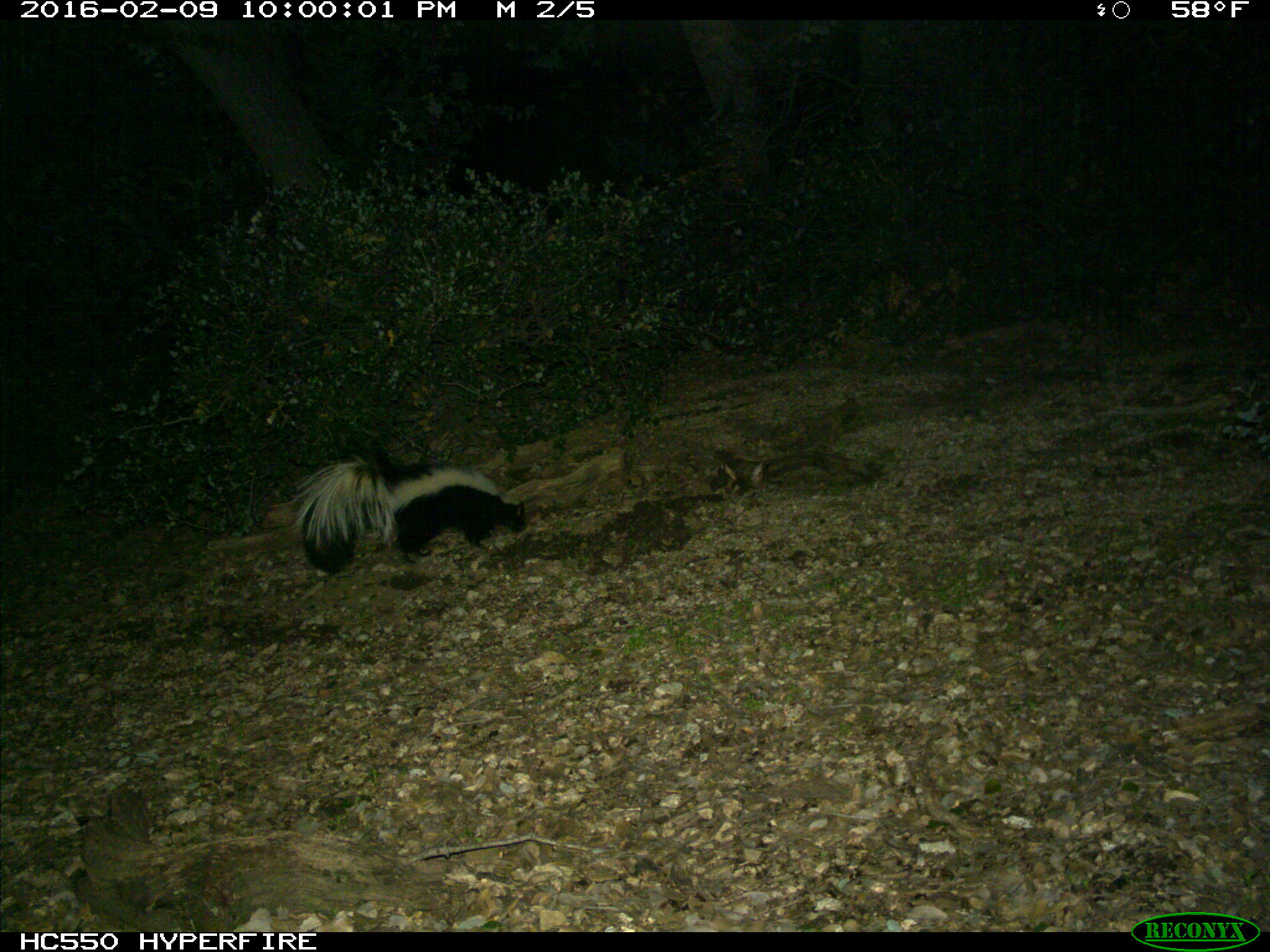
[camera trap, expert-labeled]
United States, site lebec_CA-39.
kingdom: Animalia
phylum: Chordata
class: Mammalia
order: Carnivora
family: Mephitidae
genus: Mephitis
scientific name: Mephitis mephitis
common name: striped skunk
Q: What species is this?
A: Mephitis mephitis (striped skunk).